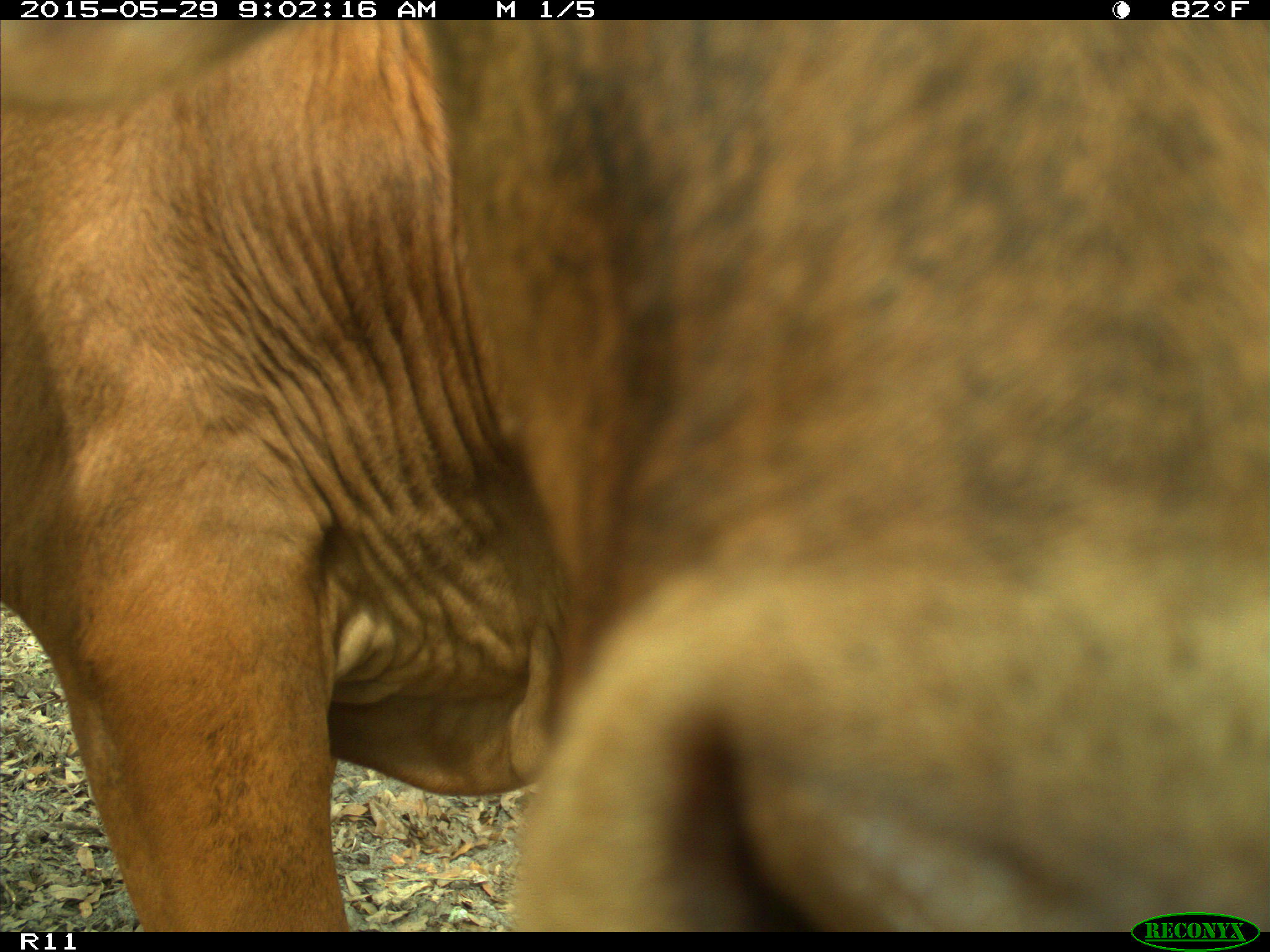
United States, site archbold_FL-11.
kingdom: Animalia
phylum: Chordata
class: Mammalia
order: Artiodactyla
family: Bovidae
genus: Bos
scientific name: Bos taurus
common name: domestic cow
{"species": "Bos taurus (domestic cow)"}